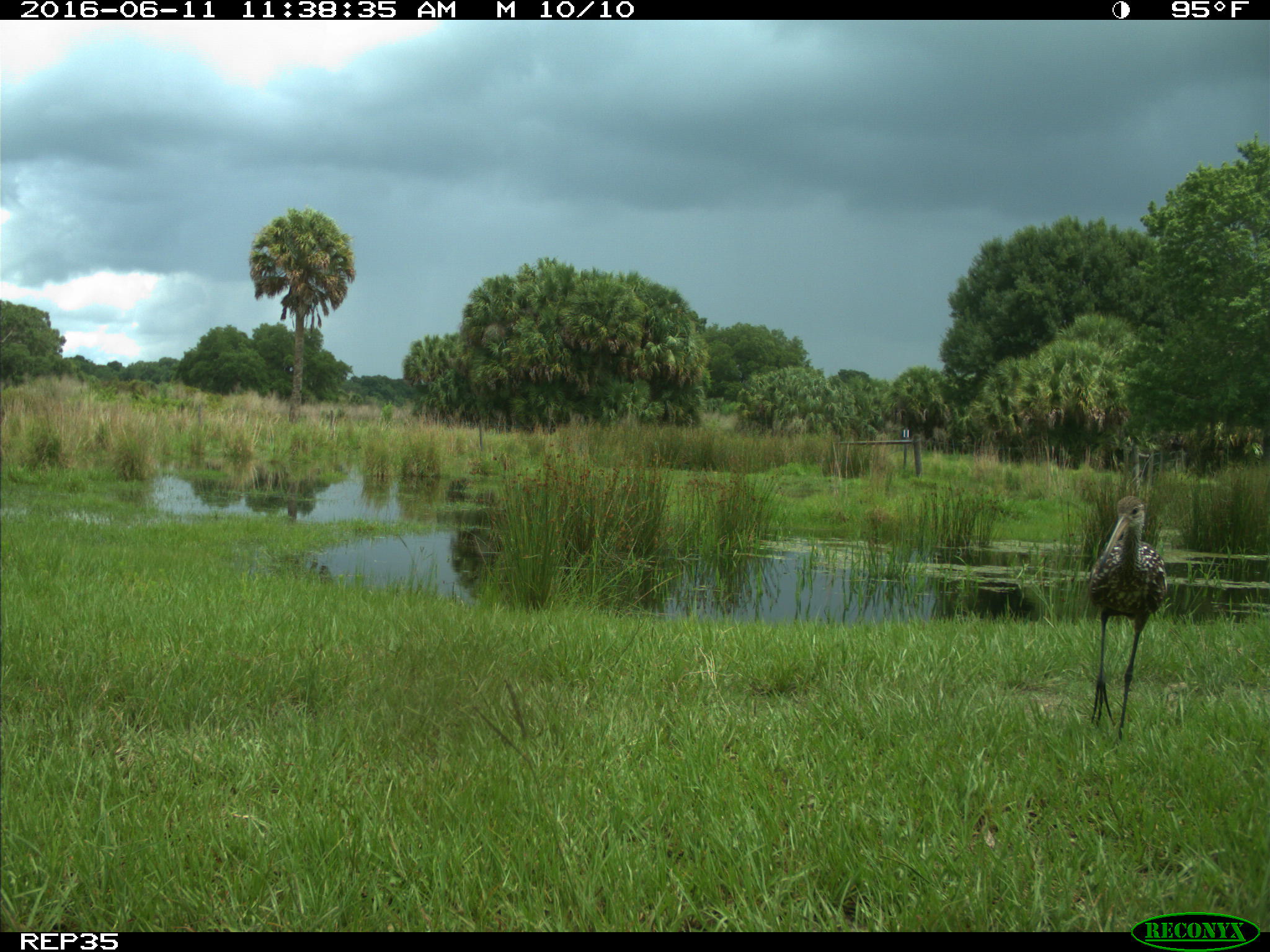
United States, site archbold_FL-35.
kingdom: Animalia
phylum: Chordata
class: Aves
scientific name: Aves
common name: birds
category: unidentified bird